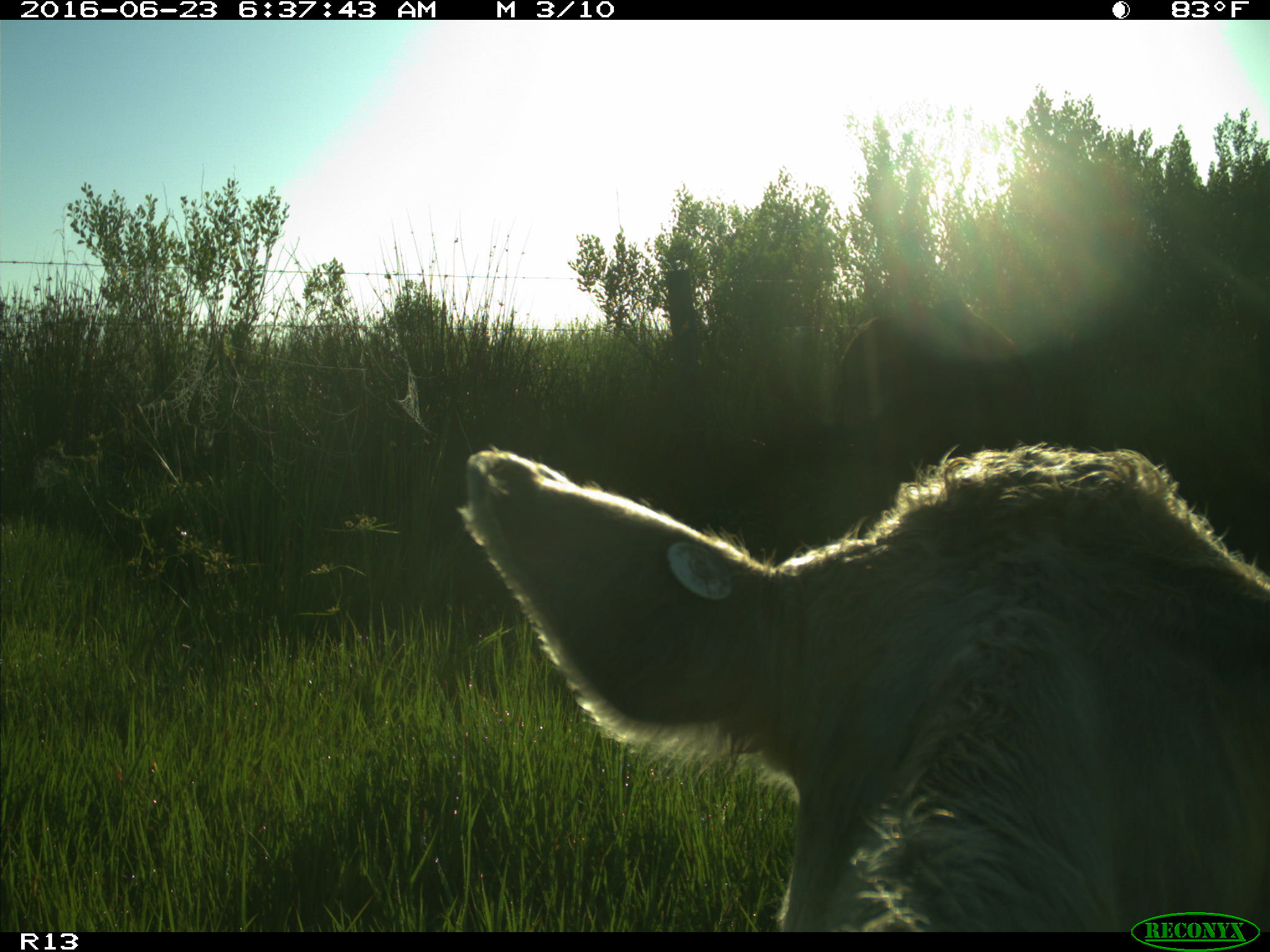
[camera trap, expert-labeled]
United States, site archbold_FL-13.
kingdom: Animalia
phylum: Chordata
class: Mammalia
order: Artiodactyla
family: Bovidae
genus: Bos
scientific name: Bos taurus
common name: domestic cow